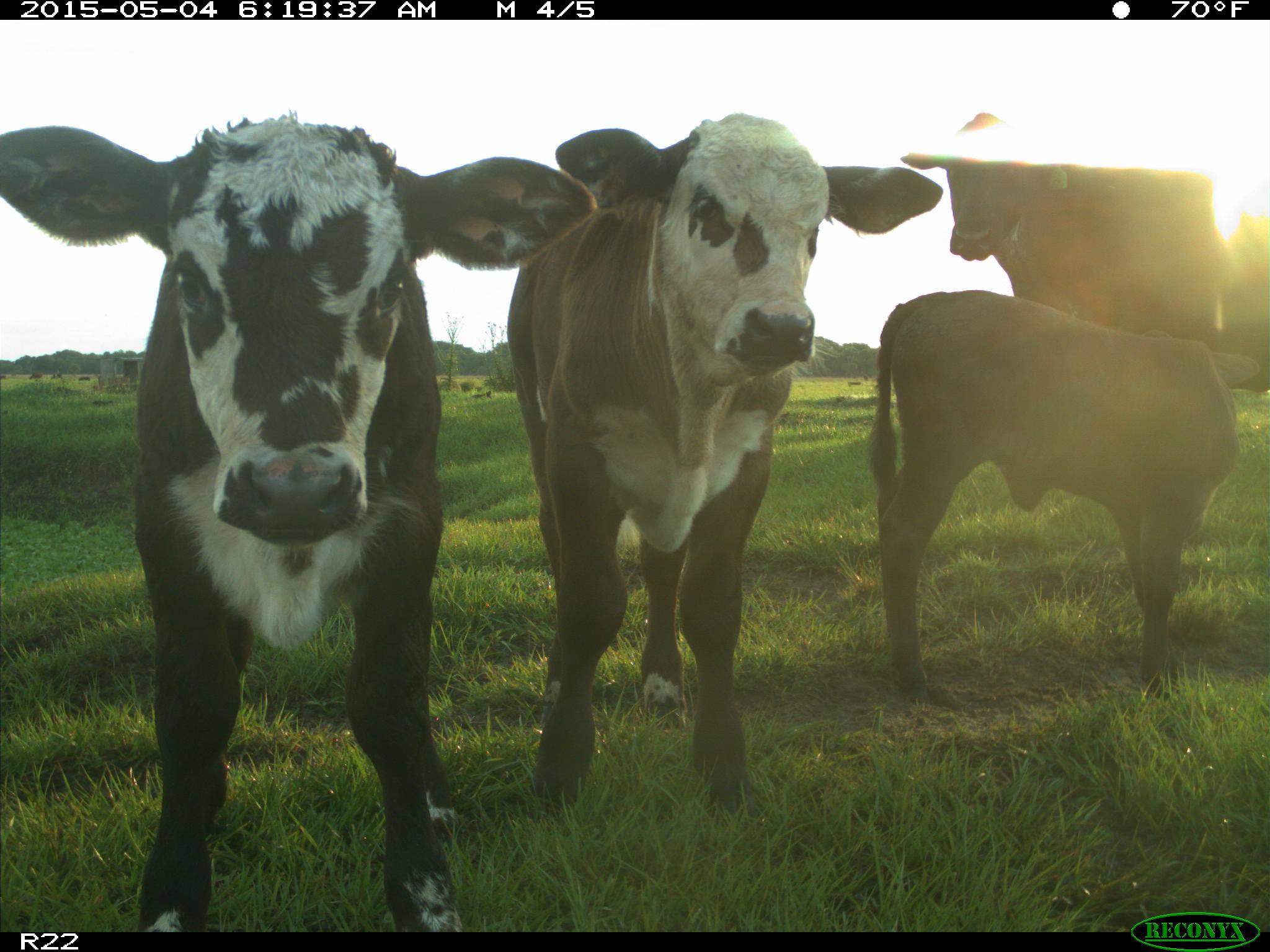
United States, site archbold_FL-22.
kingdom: Animalia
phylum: Chordata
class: Mammalia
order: Artiodactyla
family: Bovidae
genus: Bos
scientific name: Bos taurus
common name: domestic cow